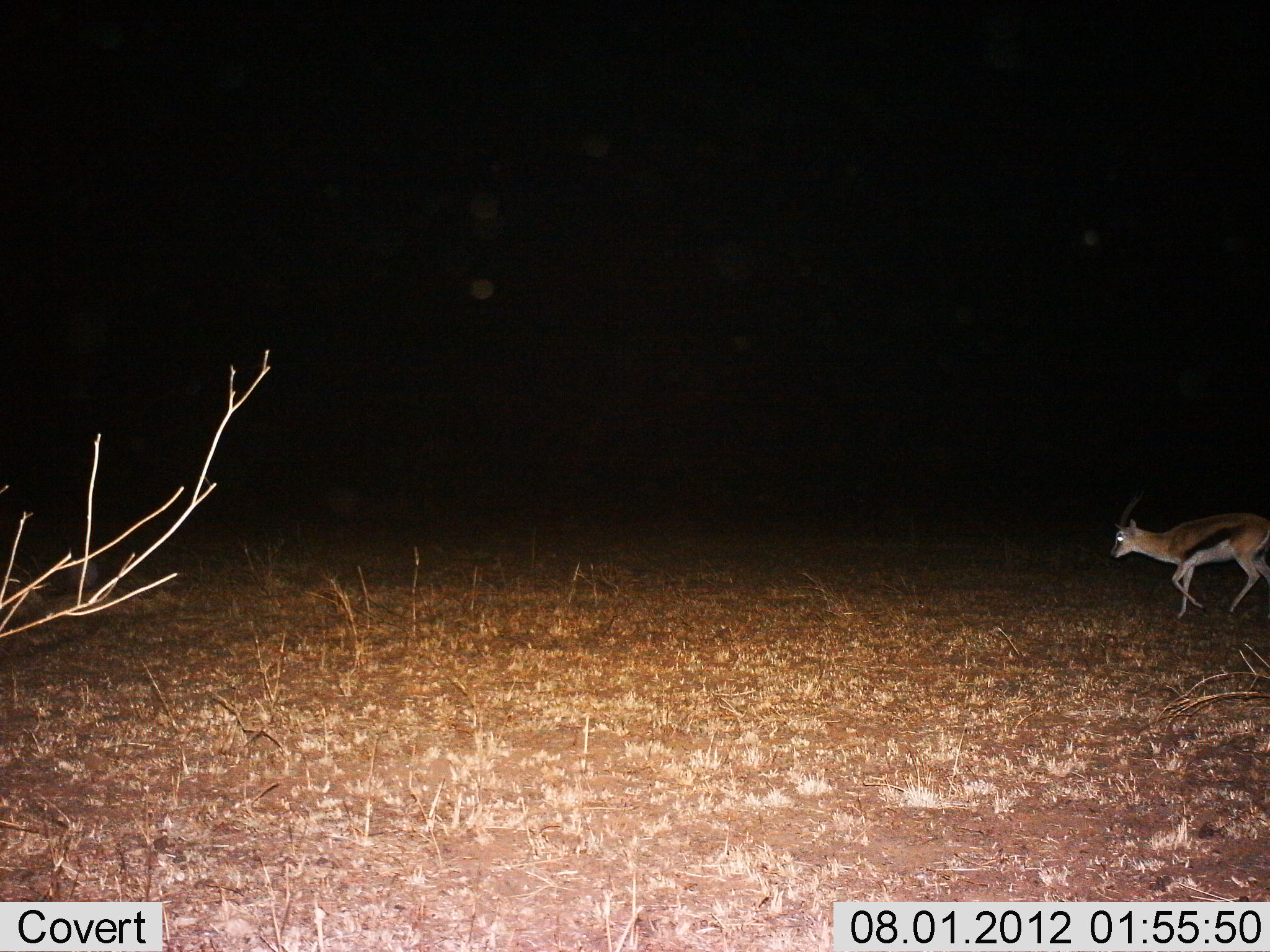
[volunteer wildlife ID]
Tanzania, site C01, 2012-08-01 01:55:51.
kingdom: Animalia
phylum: Chordata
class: Mammalia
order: Artiodactyla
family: Bovidae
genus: Eudorcas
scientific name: Eudorcas thomsonii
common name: thomson's gazelle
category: gazellethomsons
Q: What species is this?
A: Gazellethomsons (thomson's gazelle) (Eudorcas thomsonii).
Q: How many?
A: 1.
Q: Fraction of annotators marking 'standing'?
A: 10%.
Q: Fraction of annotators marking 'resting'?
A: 0%.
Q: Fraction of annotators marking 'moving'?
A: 90%.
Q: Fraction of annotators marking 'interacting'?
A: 0%.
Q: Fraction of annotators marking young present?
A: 0%.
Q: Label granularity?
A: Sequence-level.